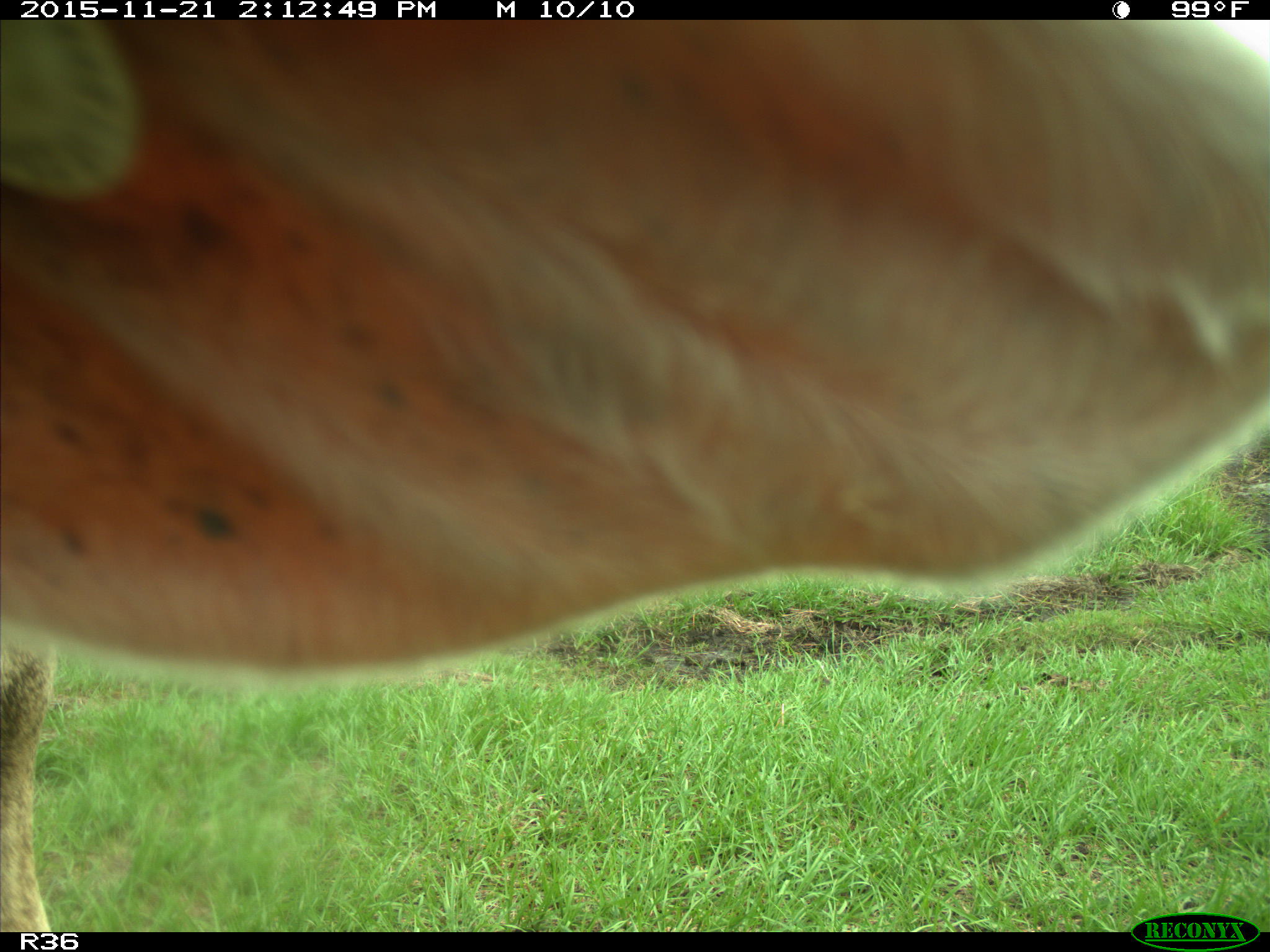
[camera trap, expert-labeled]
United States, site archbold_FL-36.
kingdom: Animalia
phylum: Chordata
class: Mammalia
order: Artiodactyla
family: Bovidae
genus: Bos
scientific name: Bos taurus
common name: domestic cow